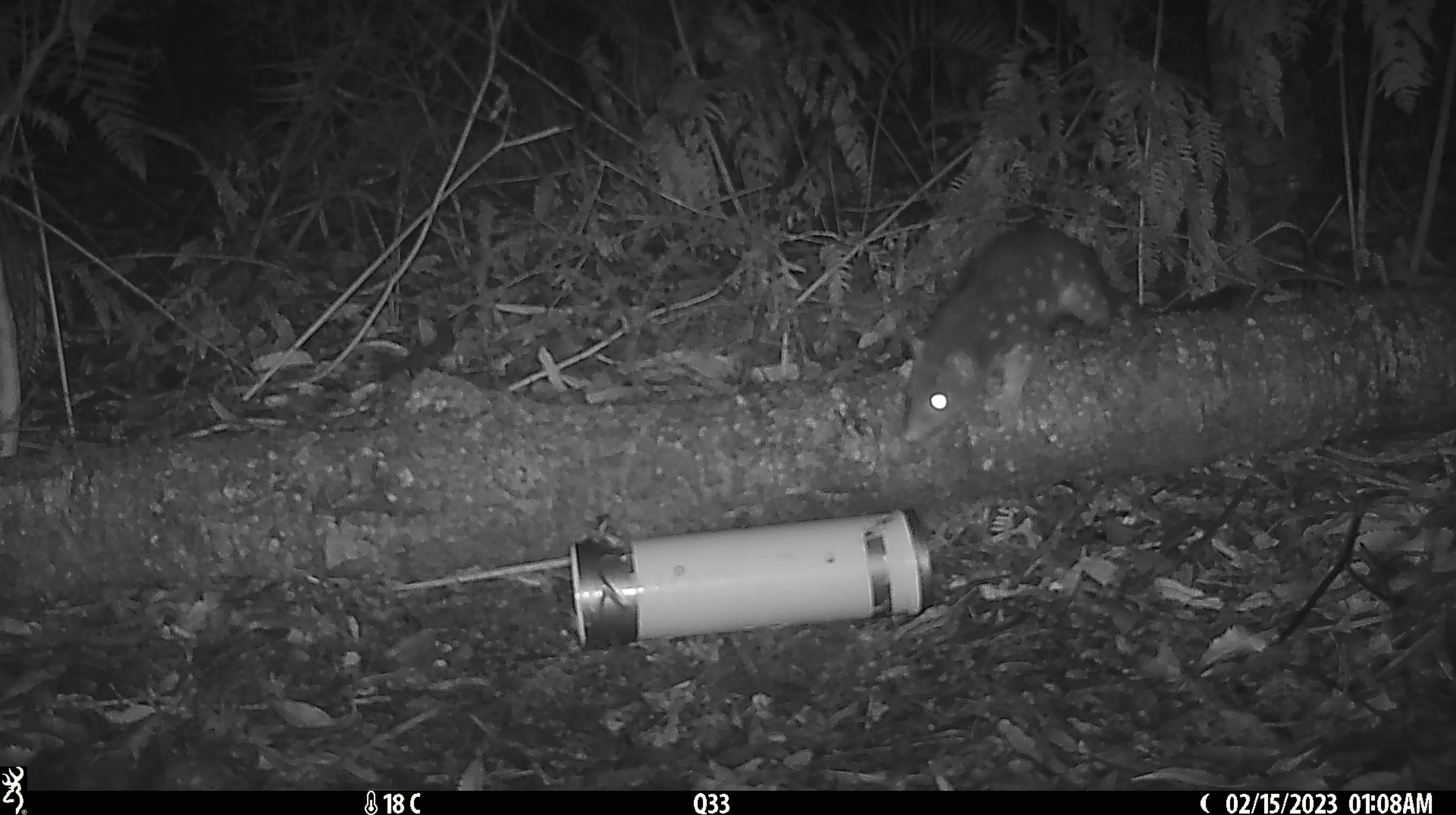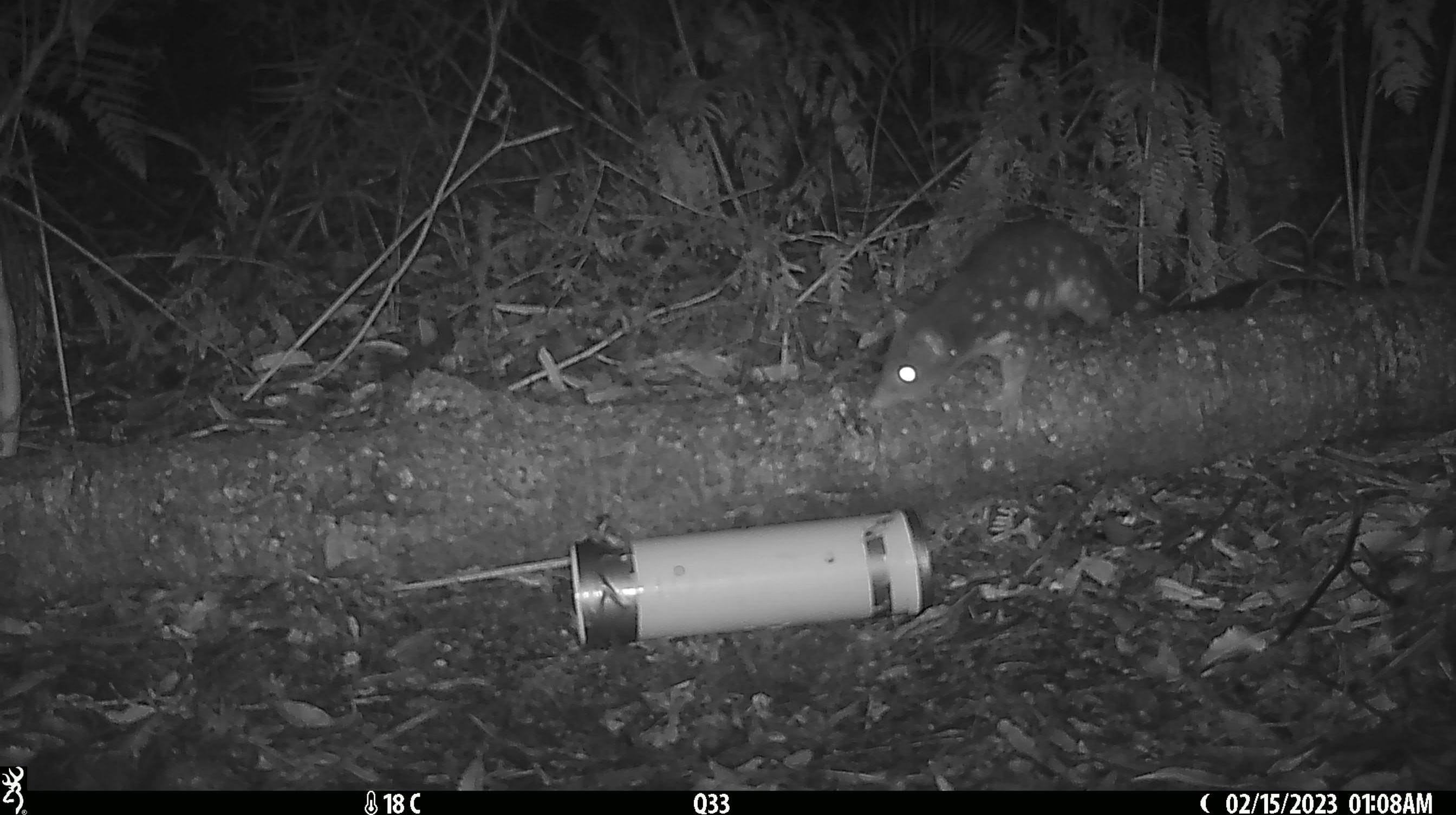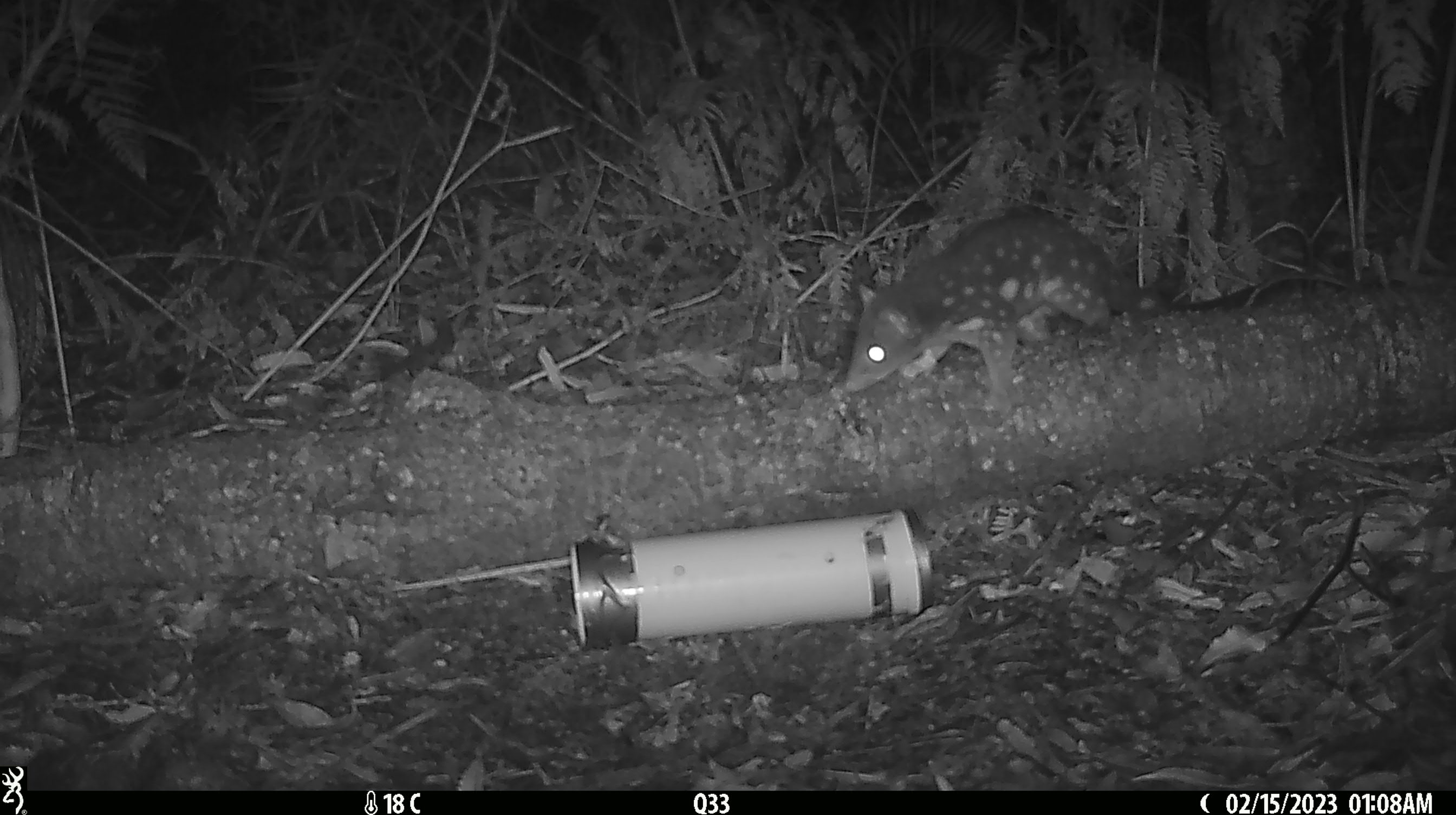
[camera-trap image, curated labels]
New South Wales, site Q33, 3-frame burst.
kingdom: Animalia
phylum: Chordata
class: Mammalia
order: Dasyuromorphia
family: Dasyuridae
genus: Dasyurus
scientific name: Dasyurus maculatus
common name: spotted-tailed quoll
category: quoll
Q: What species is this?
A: Quoll (spotted-tailed quoll) (Dasyurus maculatus).